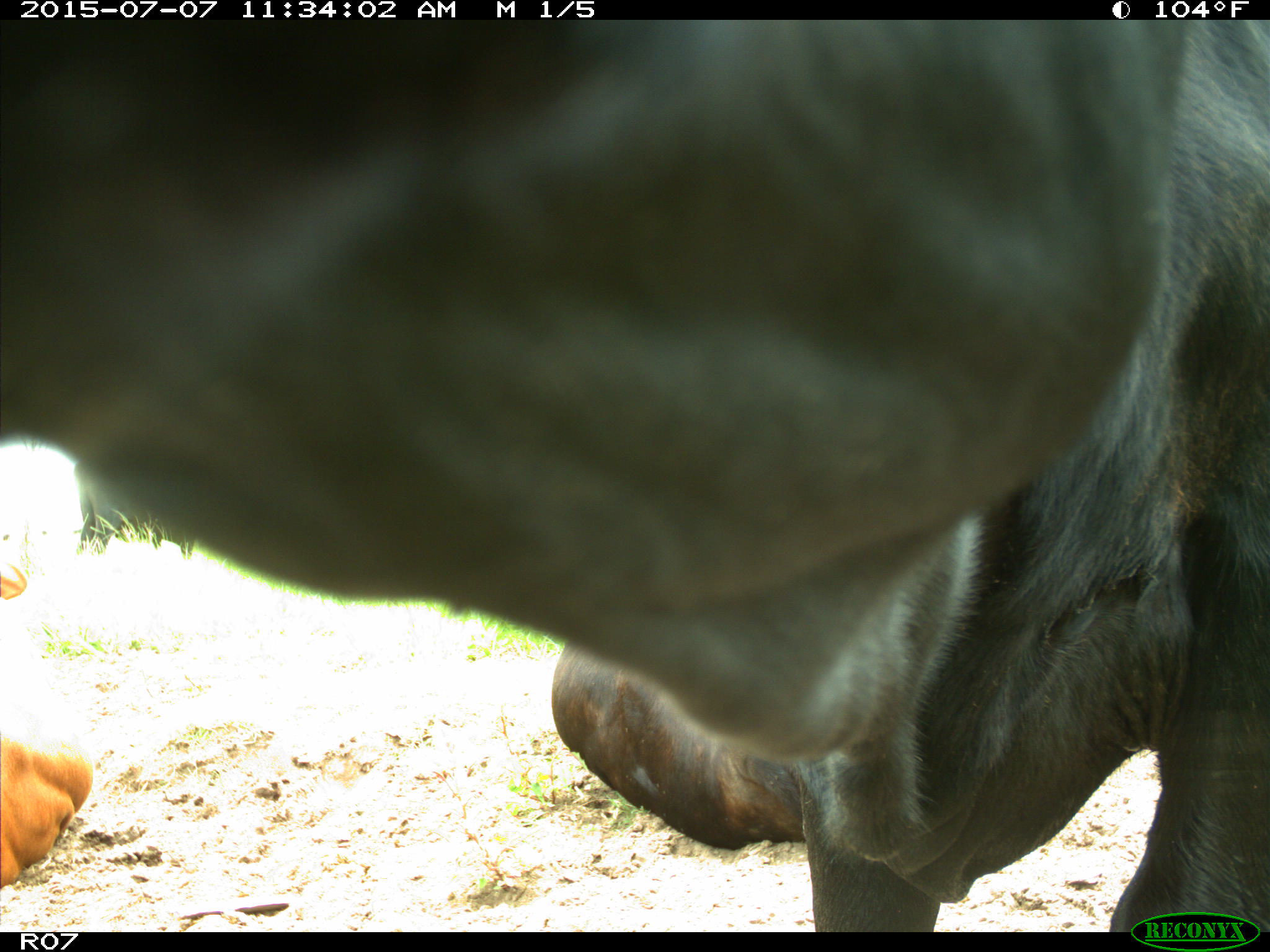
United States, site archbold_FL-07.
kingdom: Animalia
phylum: Chordata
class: Mammalia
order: Artiodactyla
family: Bovidae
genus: Bos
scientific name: Bos taurus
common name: domestic cow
Bos taurus (domestic cow).